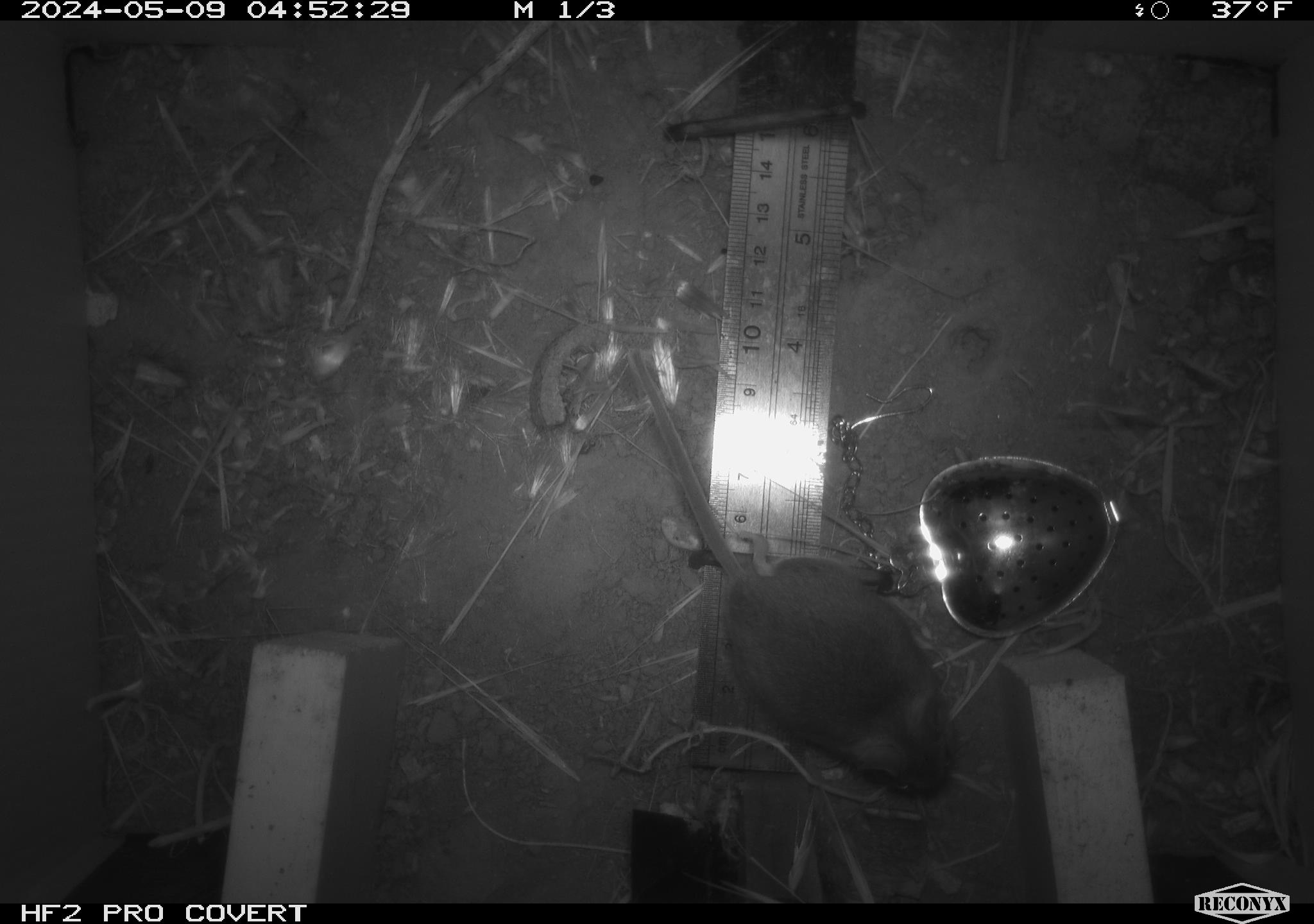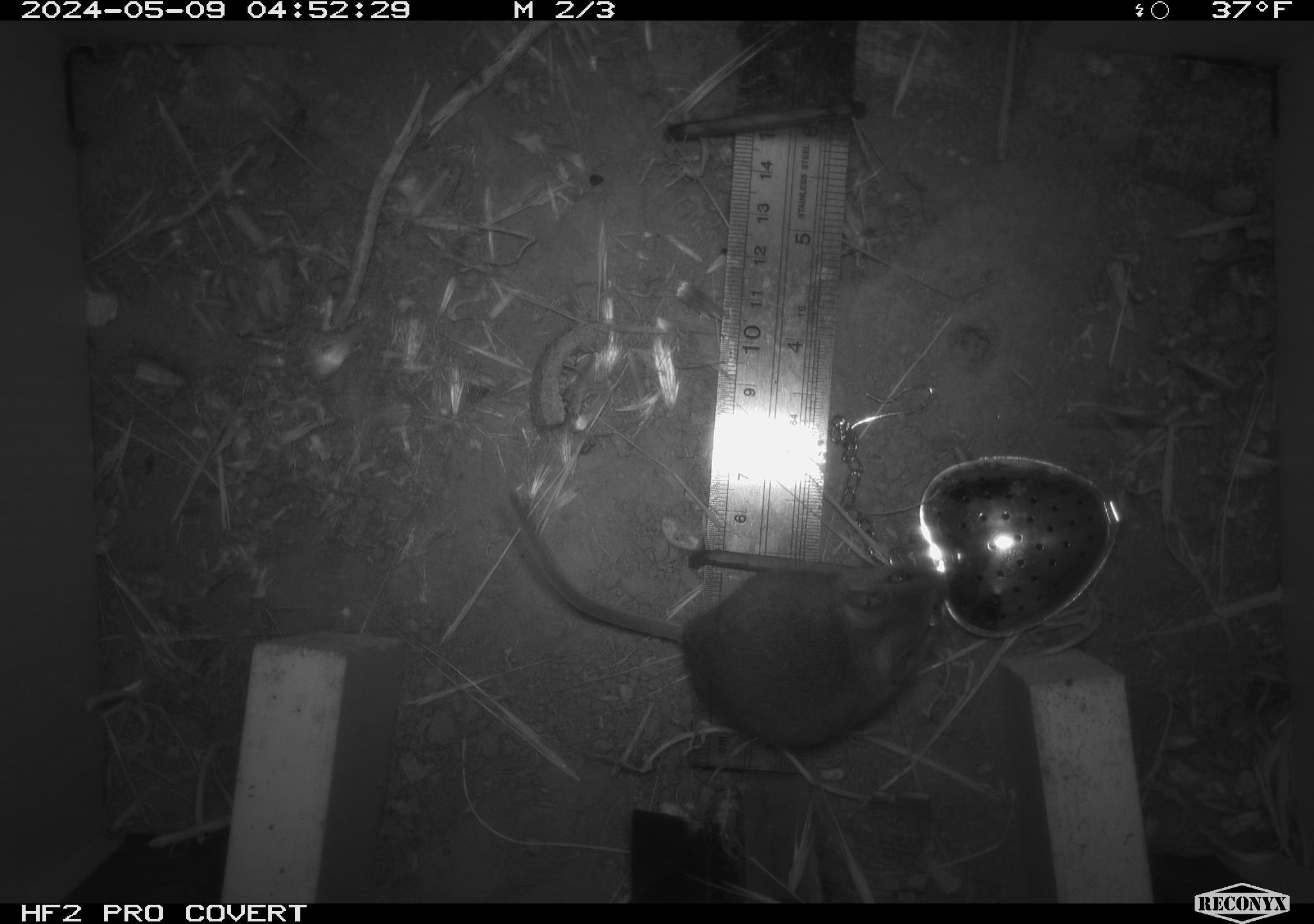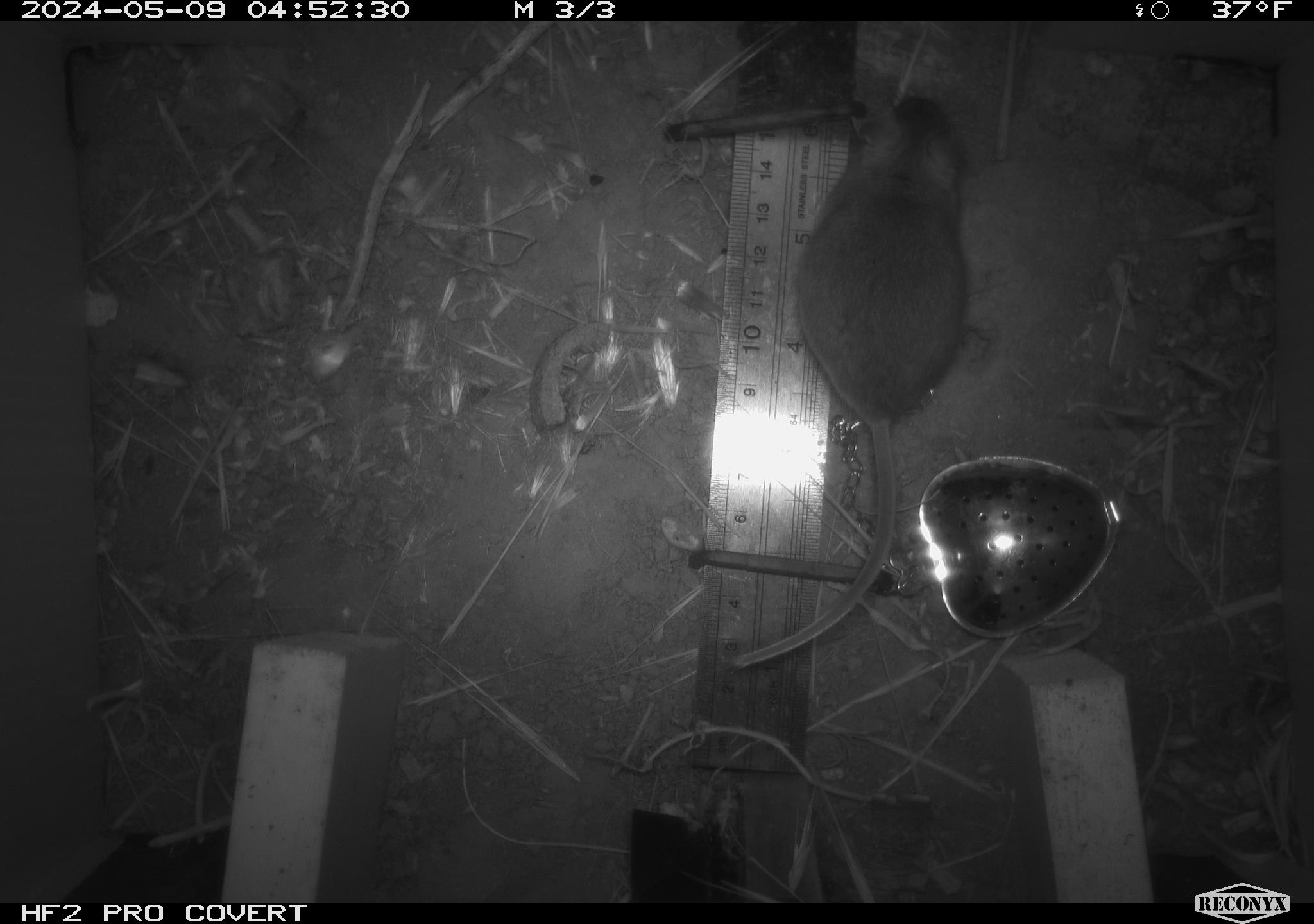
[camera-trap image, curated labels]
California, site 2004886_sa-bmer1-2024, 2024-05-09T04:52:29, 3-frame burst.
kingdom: Animalia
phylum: Chordata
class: Mammalia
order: Rodentia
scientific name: Rodentia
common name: mouse species